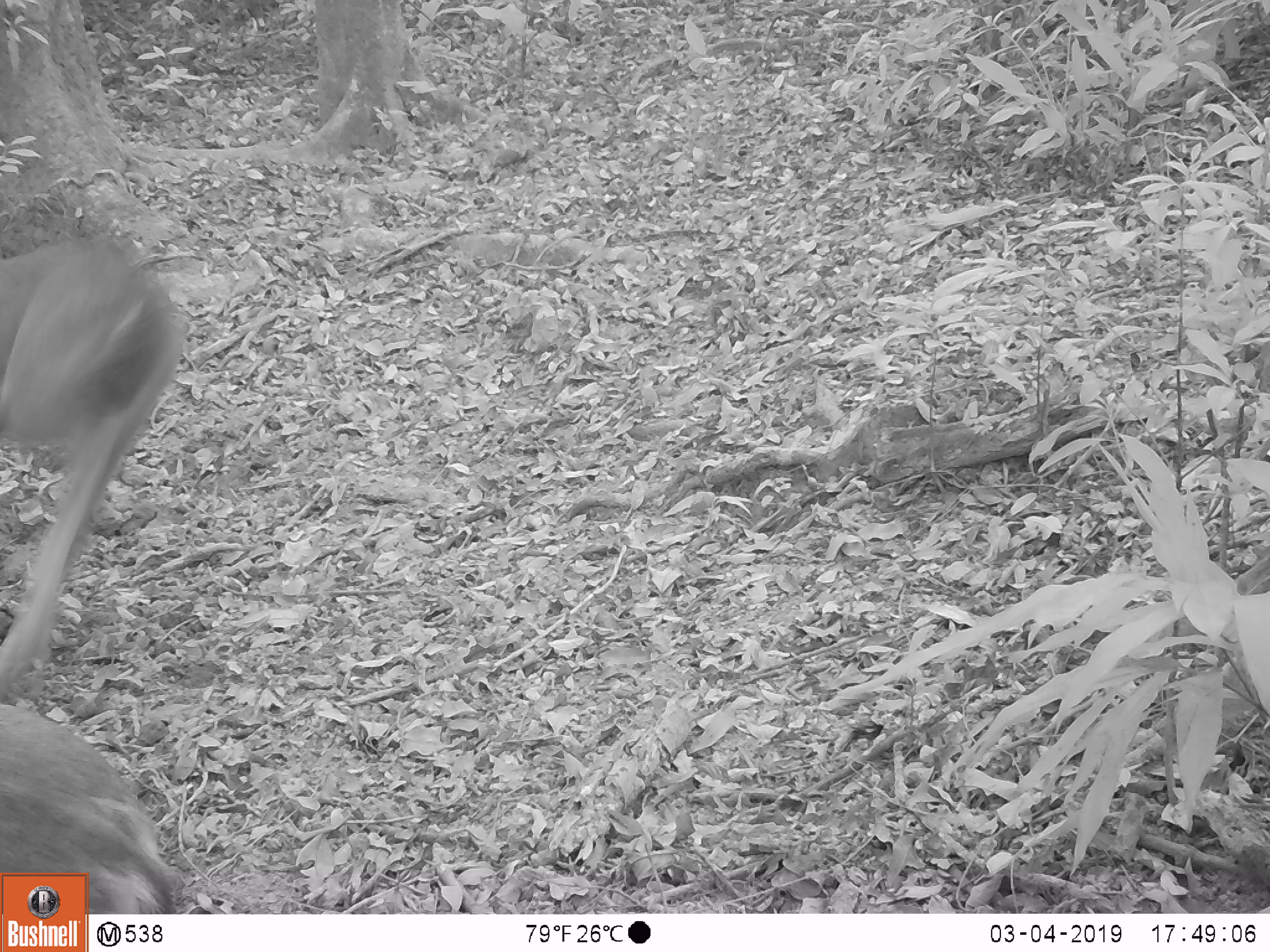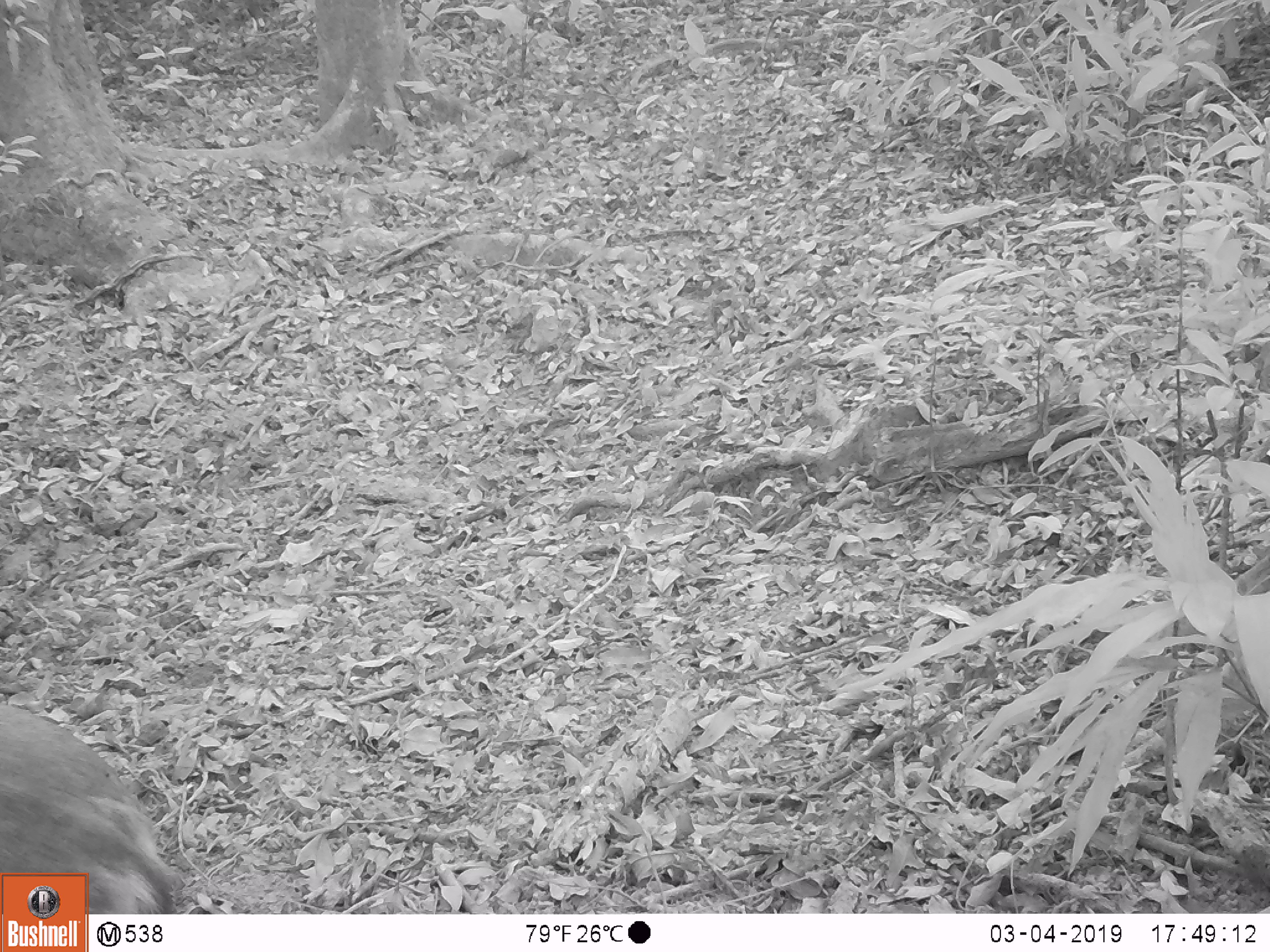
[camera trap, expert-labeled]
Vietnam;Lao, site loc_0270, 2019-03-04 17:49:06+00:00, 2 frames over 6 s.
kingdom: Animalia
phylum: Chordata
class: Mammalia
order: Artiodactyla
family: Cervidae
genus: Rusa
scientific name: Rusa unicolor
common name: sambar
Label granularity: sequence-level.